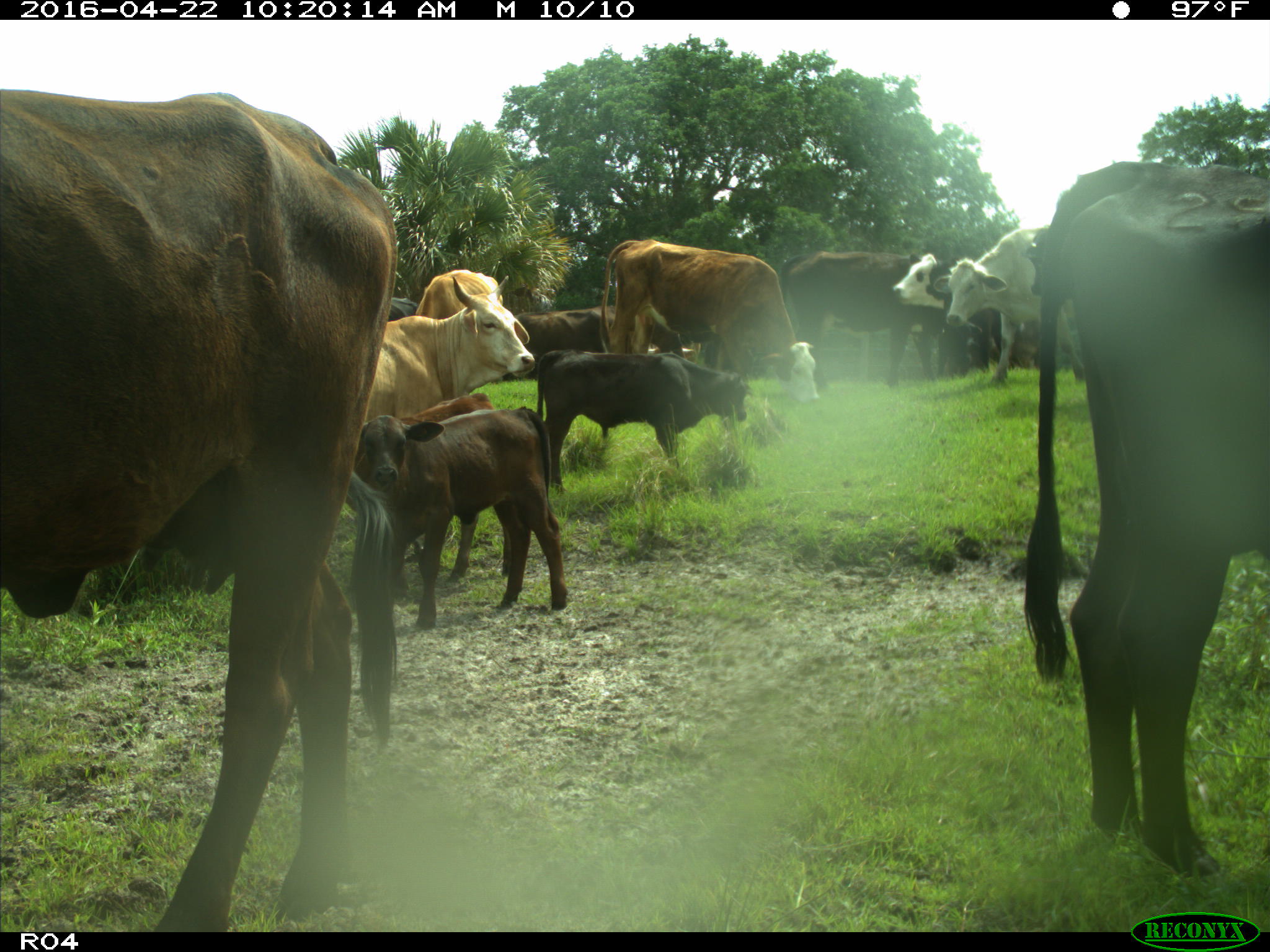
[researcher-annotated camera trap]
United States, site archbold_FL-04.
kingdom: Animalia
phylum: Chordata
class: Mammalia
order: Artiodactyla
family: Bovidae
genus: Bos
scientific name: Bos taurus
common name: domestic cow